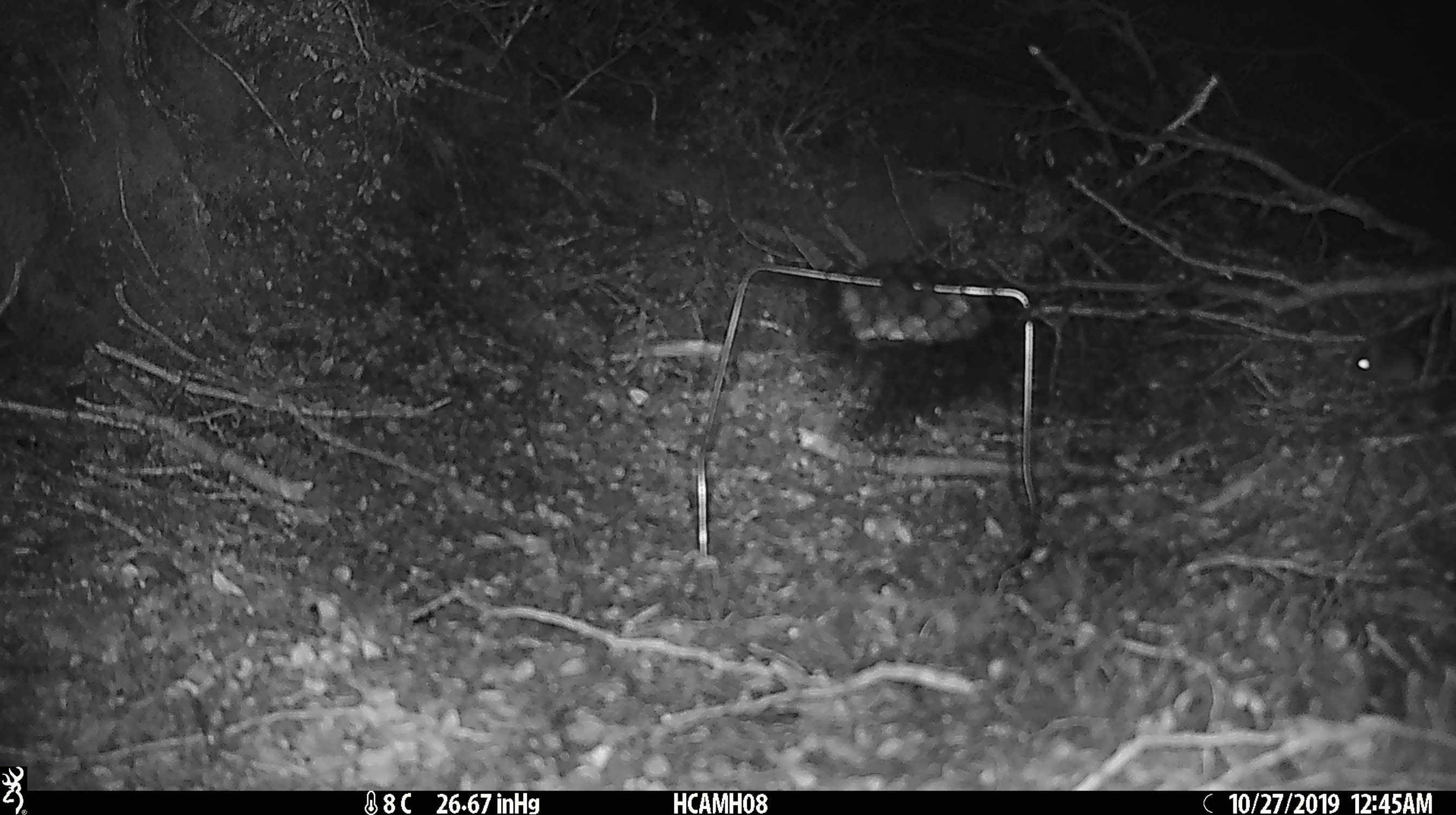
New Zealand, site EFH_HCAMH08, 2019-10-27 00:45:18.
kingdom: Animalia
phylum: Chordata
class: Mammalia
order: Rodentia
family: Muridae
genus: Mus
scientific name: Mus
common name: mouse